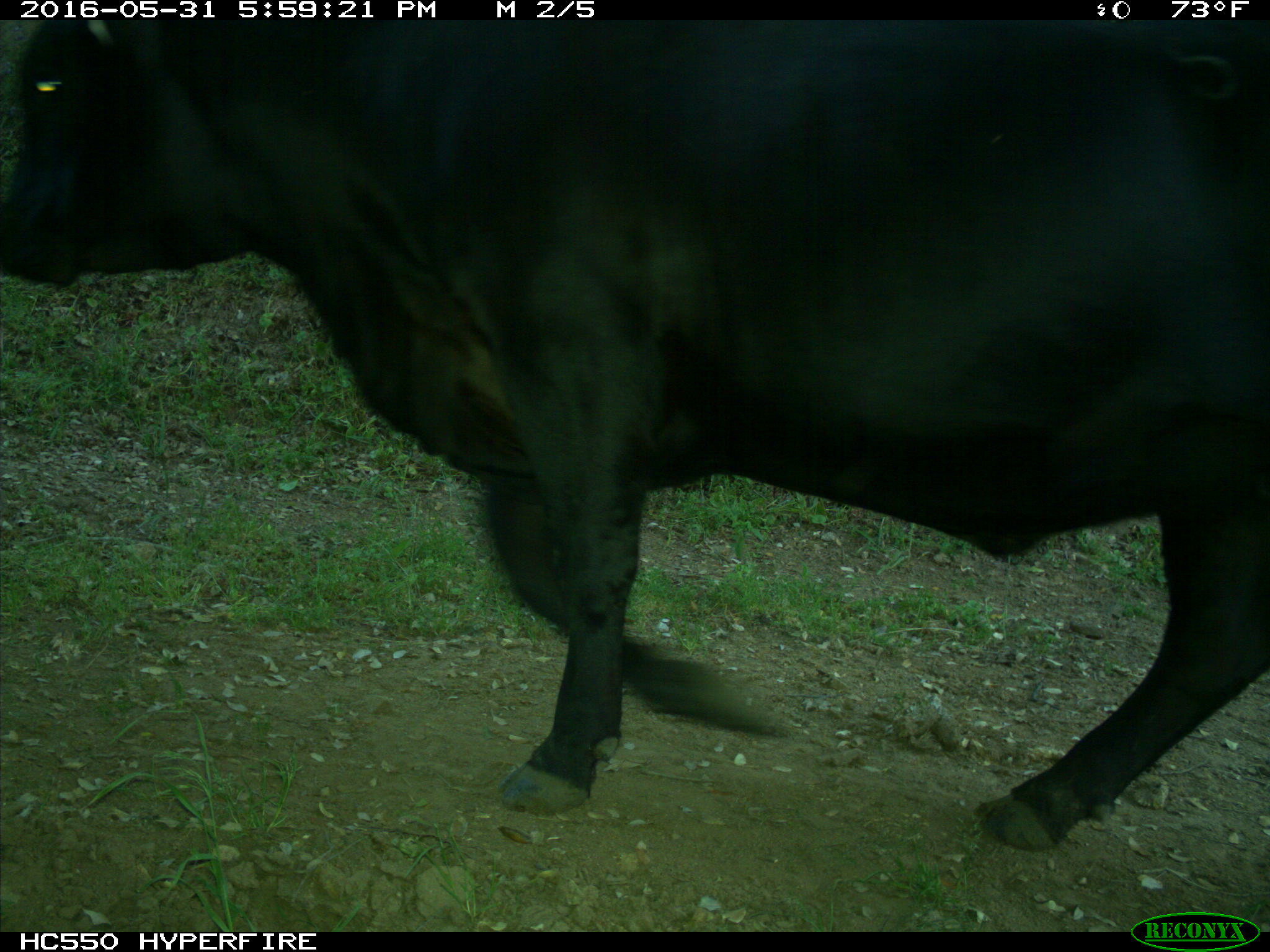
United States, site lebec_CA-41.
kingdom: Animalia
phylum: Chordata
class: Mammalia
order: Artiodactyla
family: Bovidae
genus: Bos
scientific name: Bos taurus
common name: domestic cow